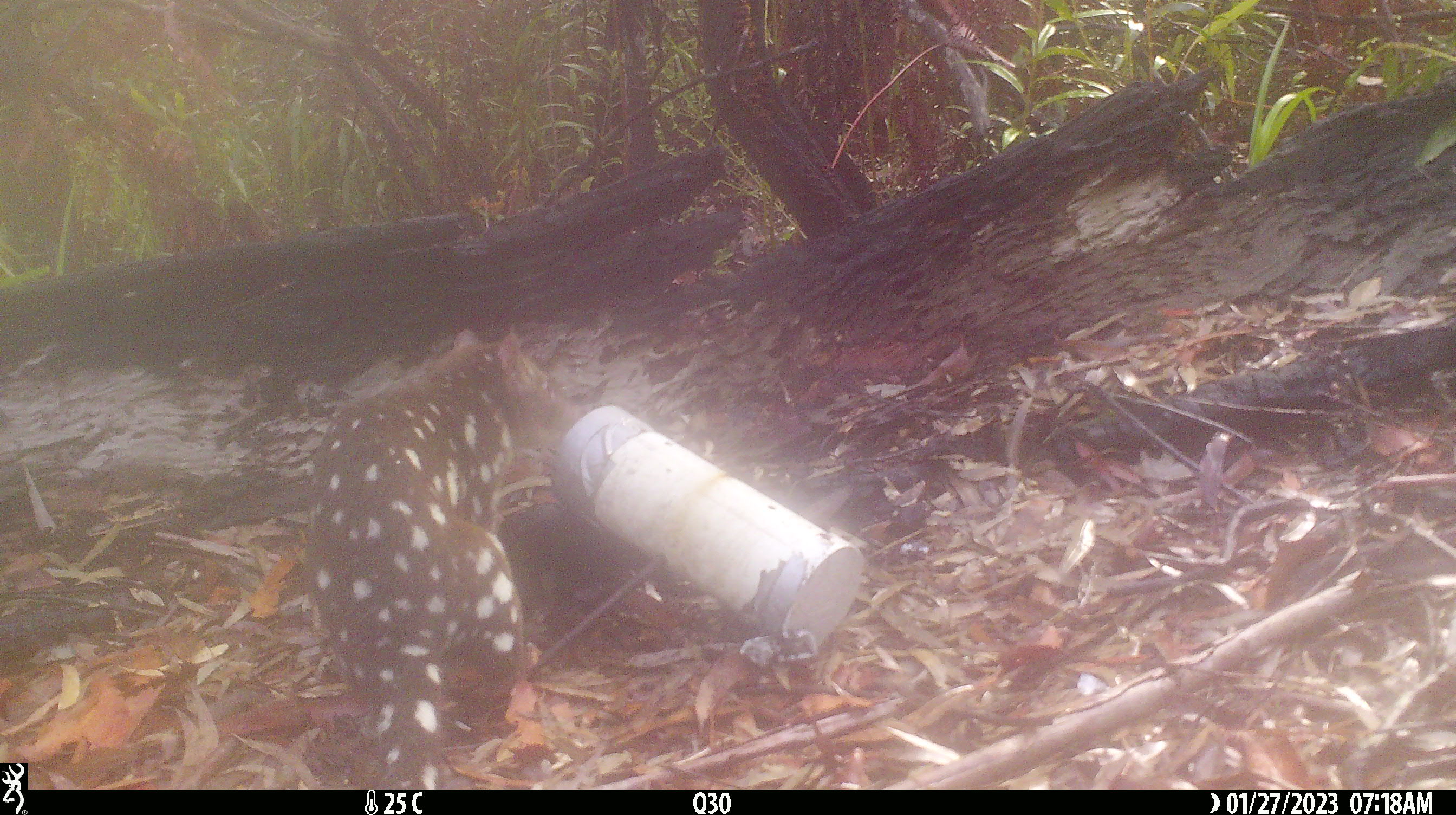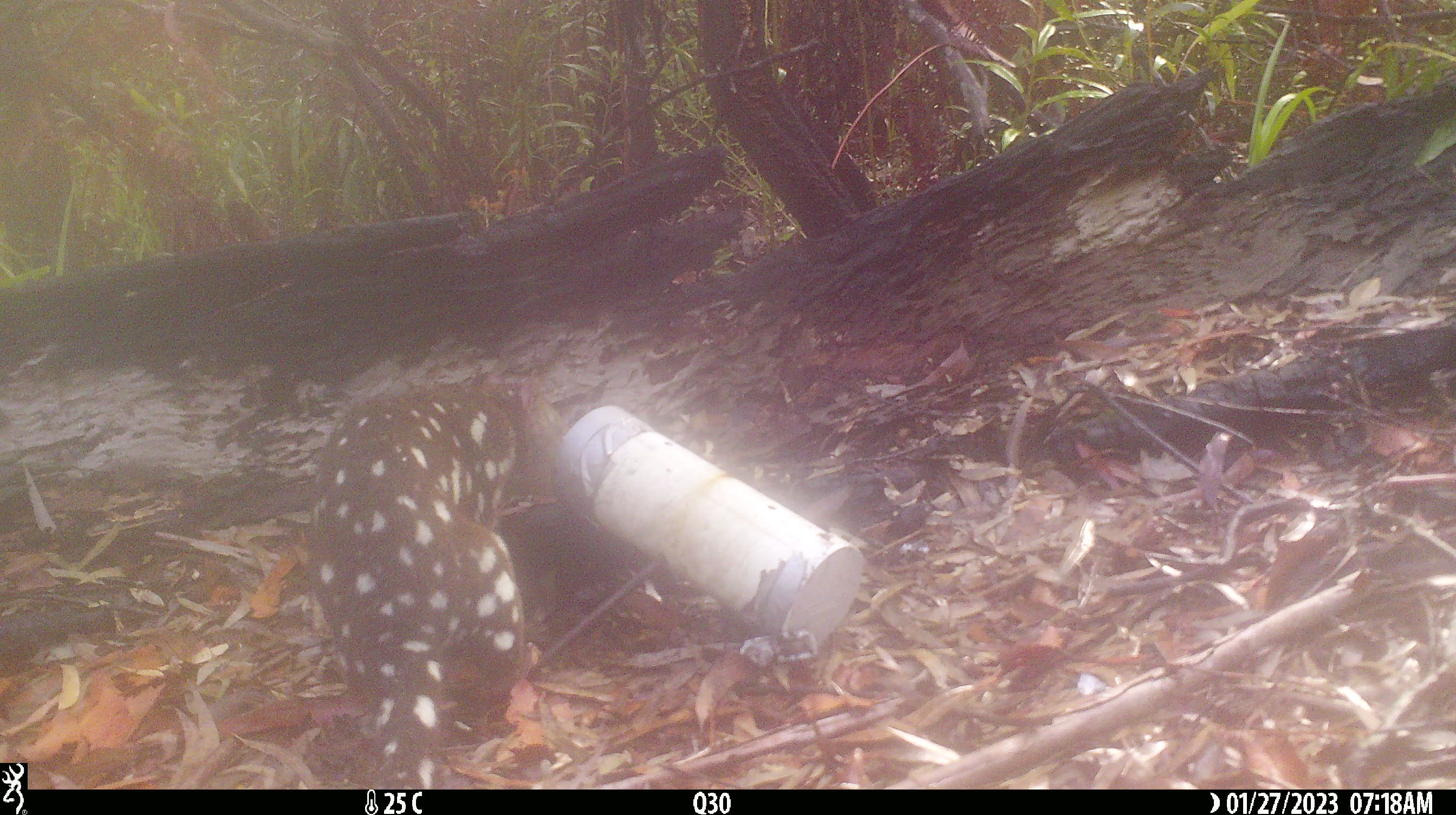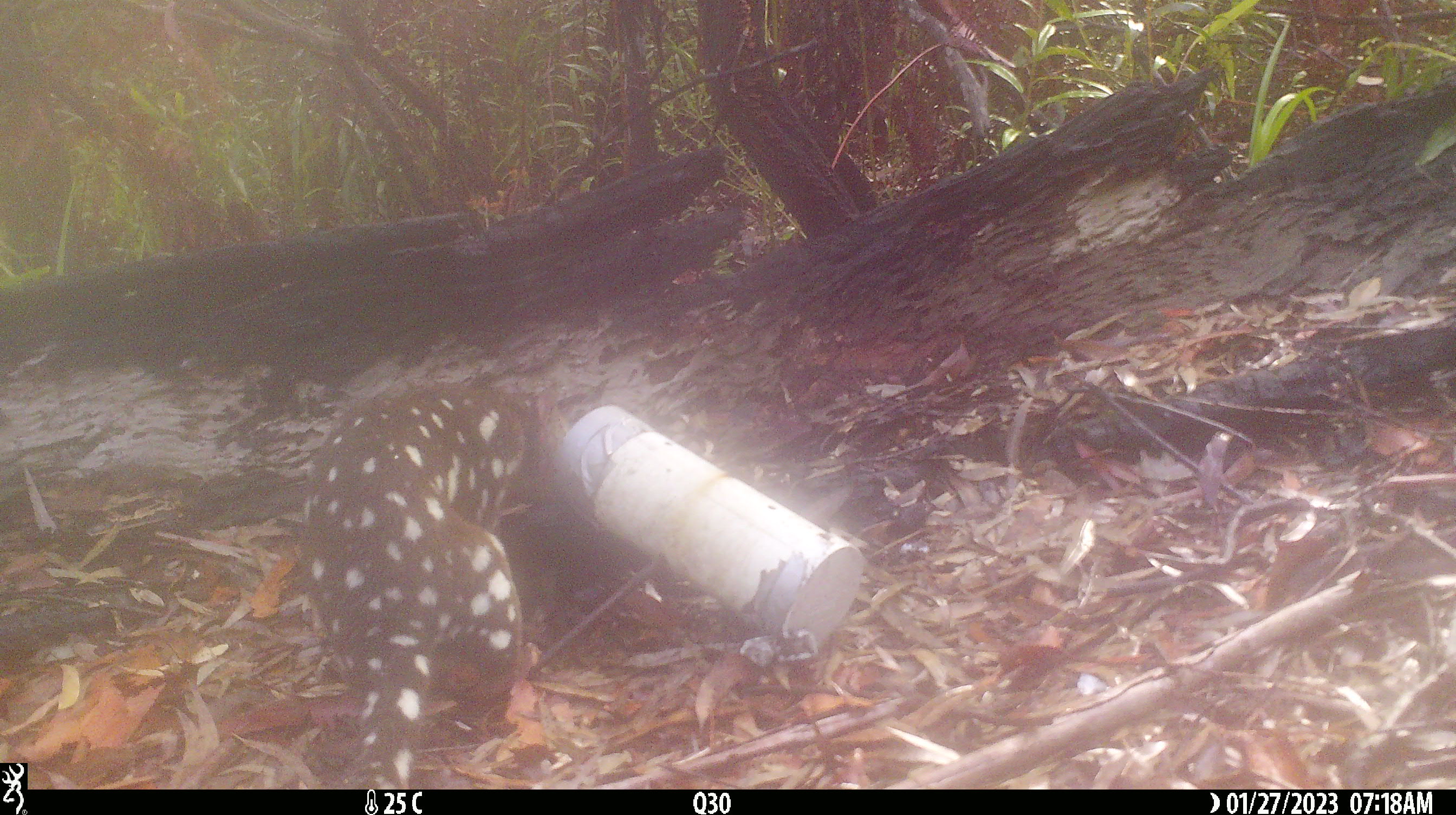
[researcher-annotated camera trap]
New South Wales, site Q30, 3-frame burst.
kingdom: Animalia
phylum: Chordata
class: Mammalia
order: Dasyuromorphia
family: Dasyuridae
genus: Dasyurus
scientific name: Dasyurus maculatus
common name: spotted-tailed quoll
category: quoll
Quoll (spotted-tailed quoll) (Dasyurus maculatus).